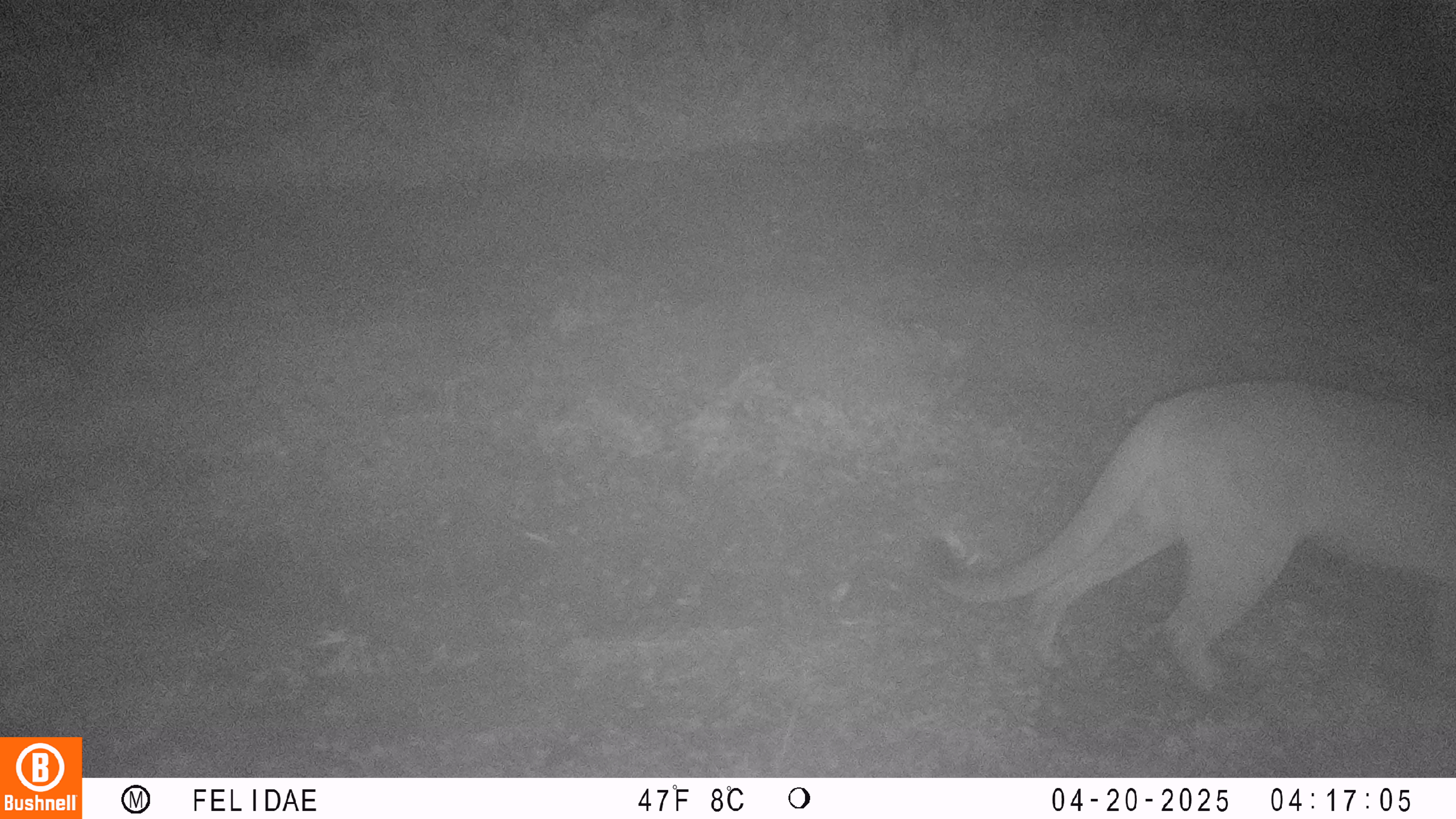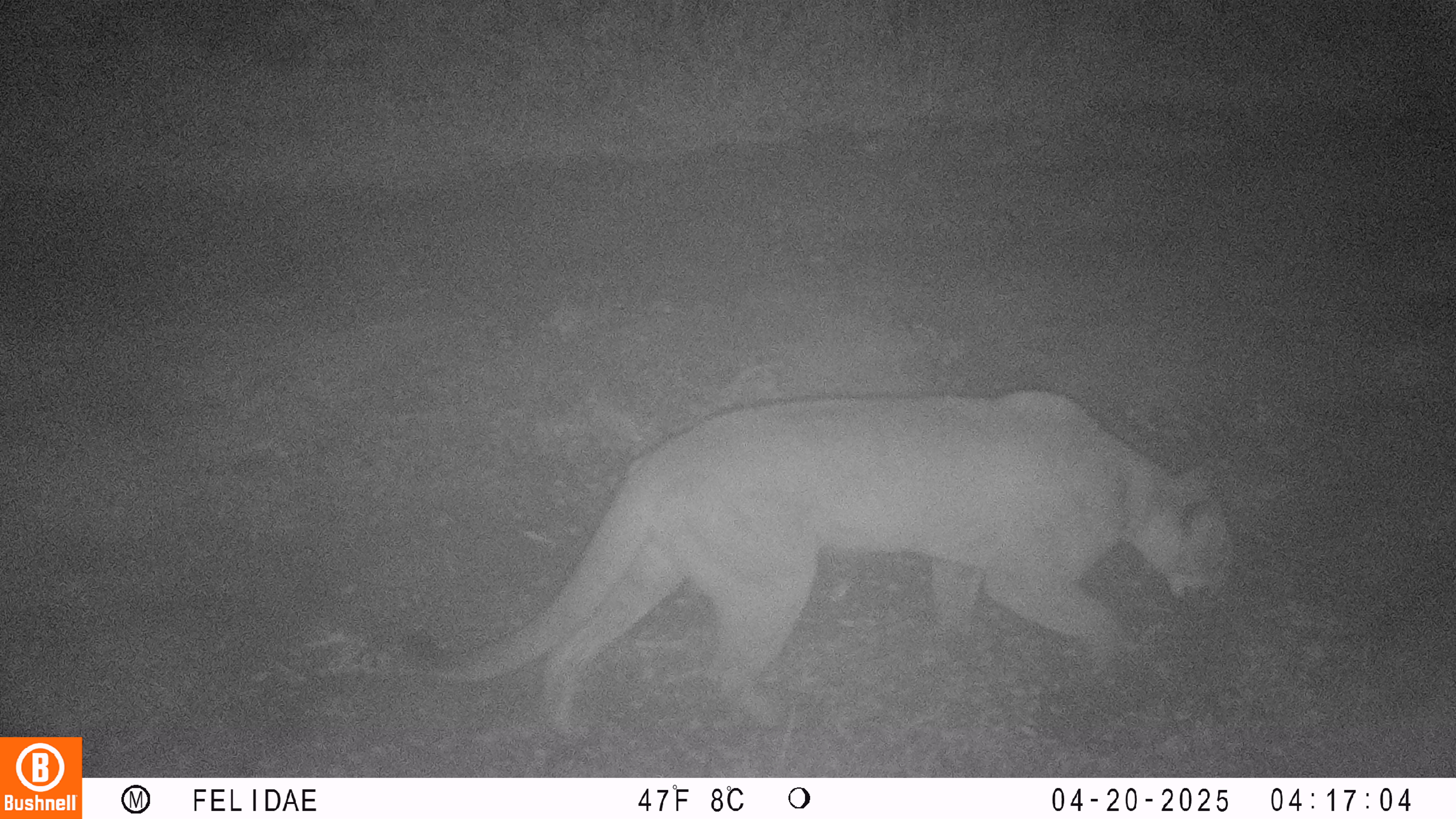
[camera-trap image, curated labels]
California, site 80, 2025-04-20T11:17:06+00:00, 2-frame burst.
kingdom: Animalia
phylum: Chordata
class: Mammalia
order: Carnivora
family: Felidae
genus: Puma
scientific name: Puma concolor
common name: puma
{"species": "puma (Puma concolor)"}